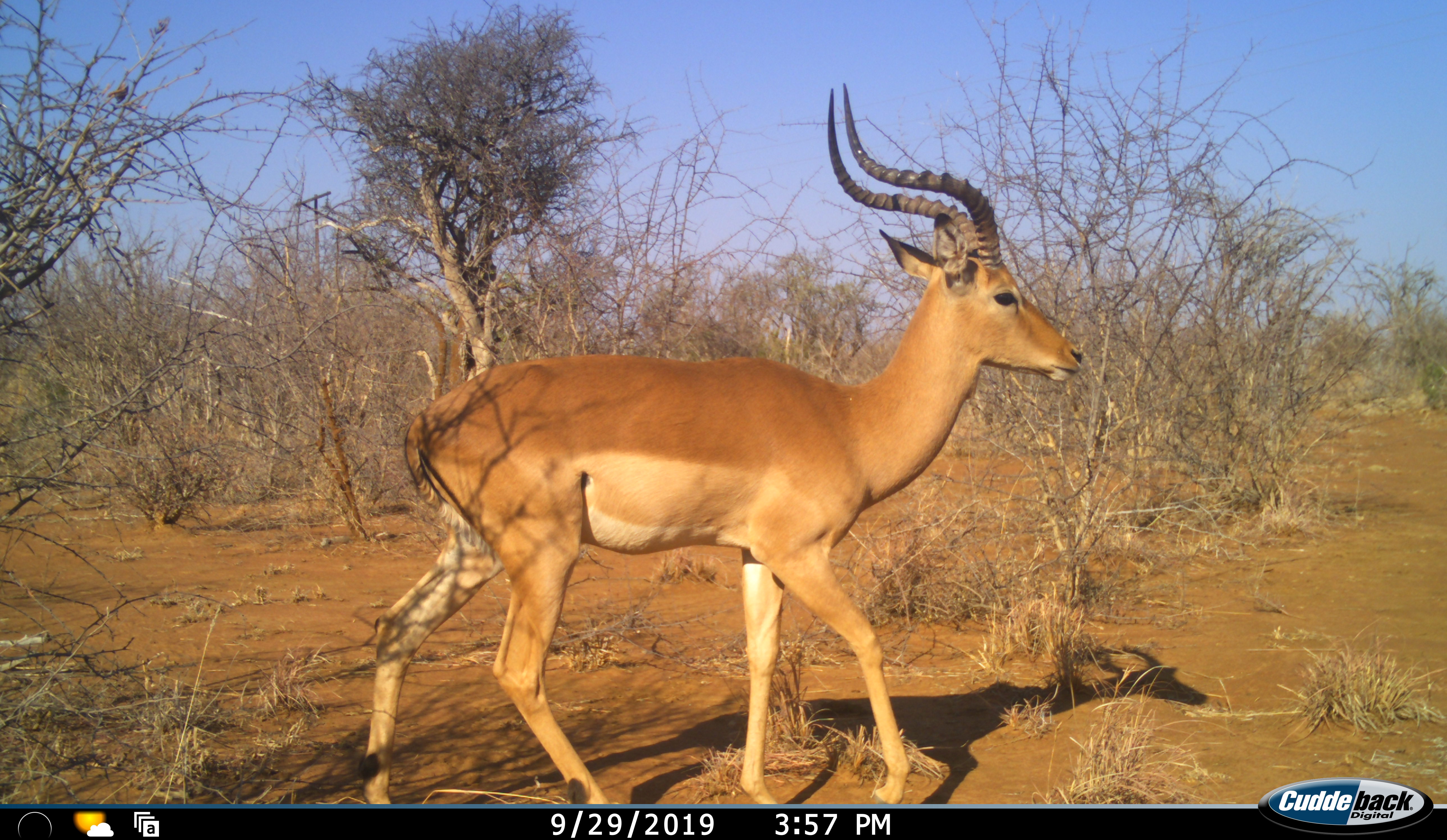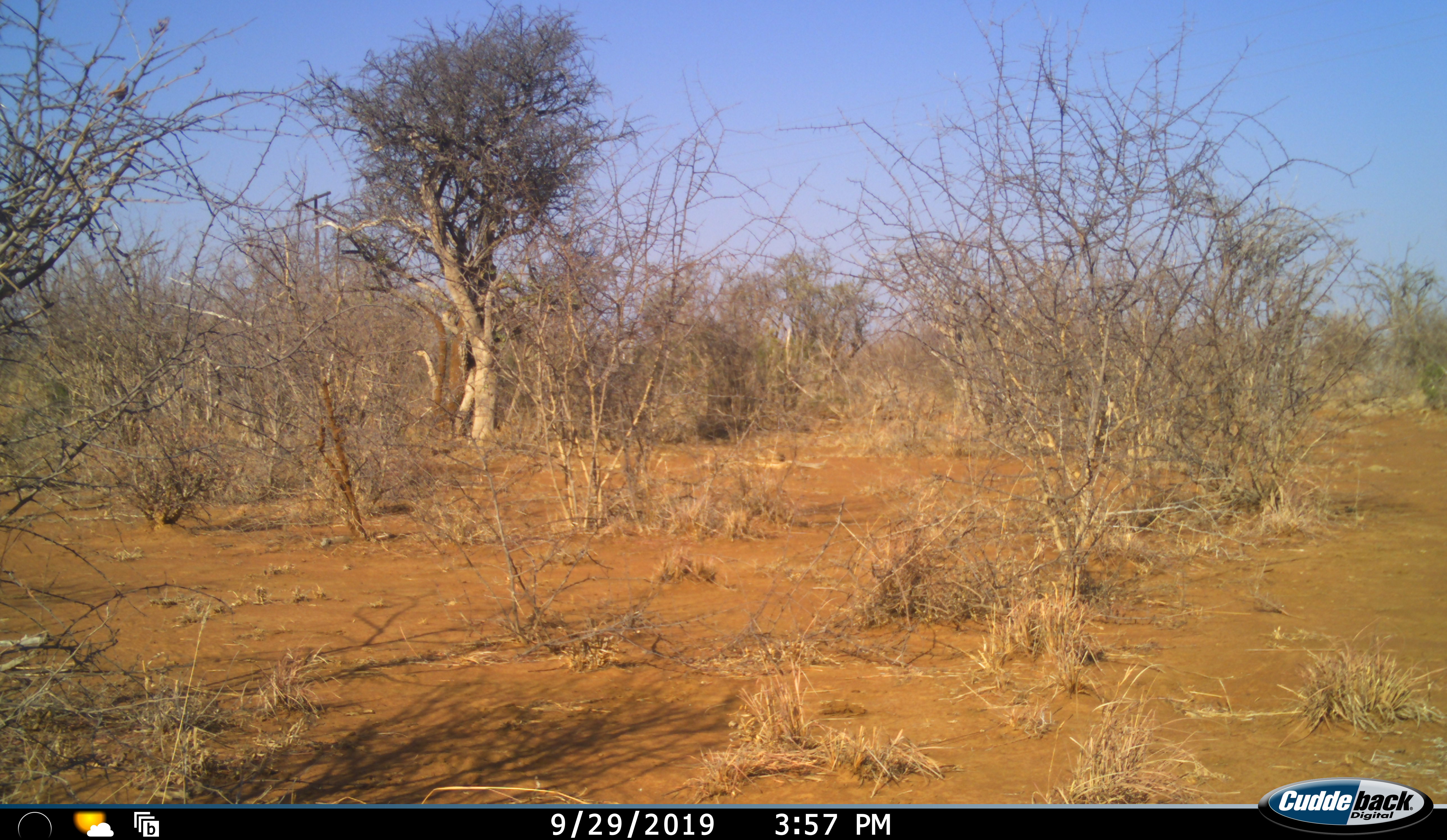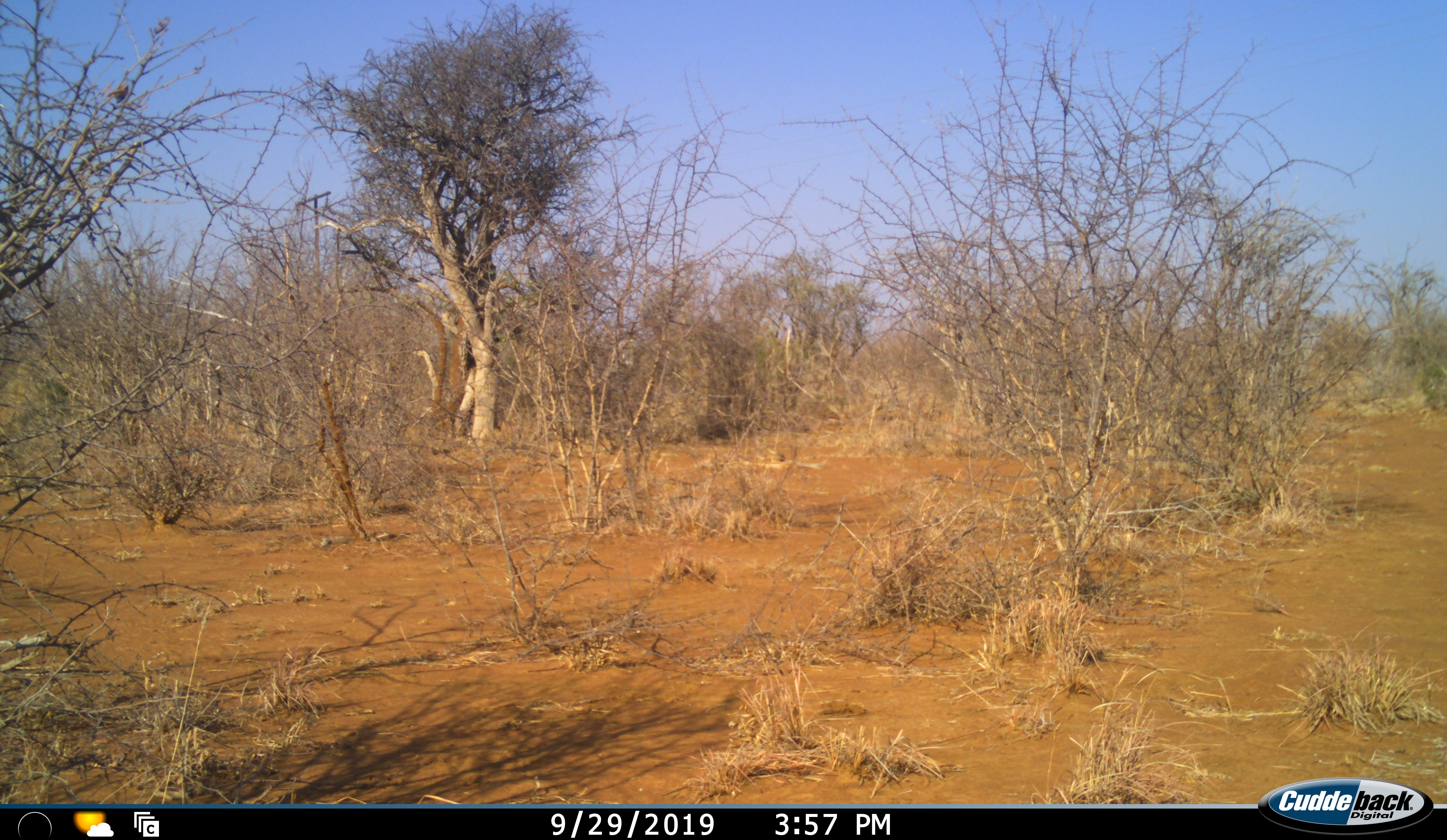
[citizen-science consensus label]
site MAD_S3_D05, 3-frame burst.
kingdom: Animalia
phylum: Chordata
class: Mammalia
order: Artiodactyla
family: Bovidae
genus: Aepyceros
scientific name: Aepyceros melampus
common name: impala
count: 1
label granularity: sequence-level